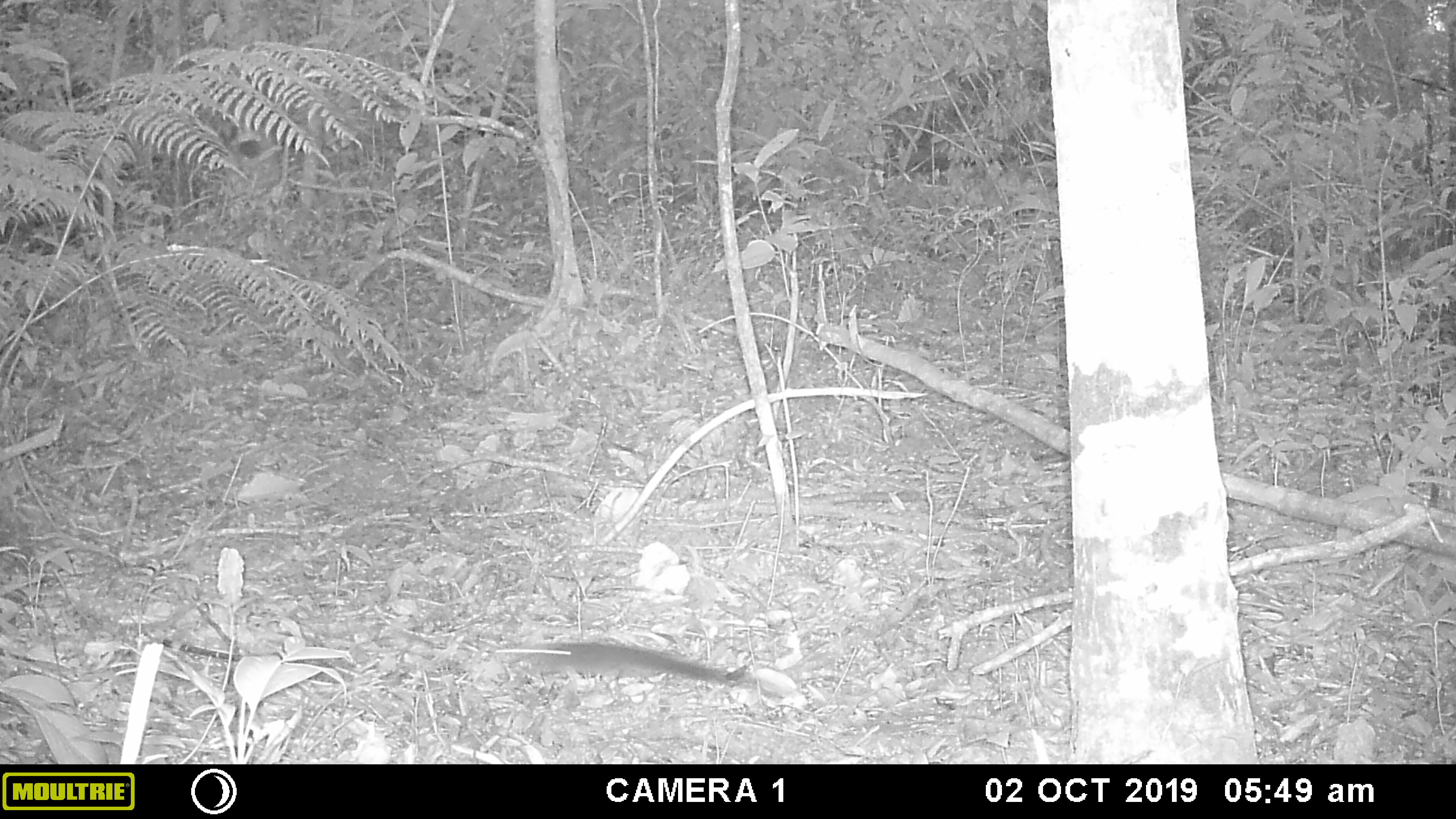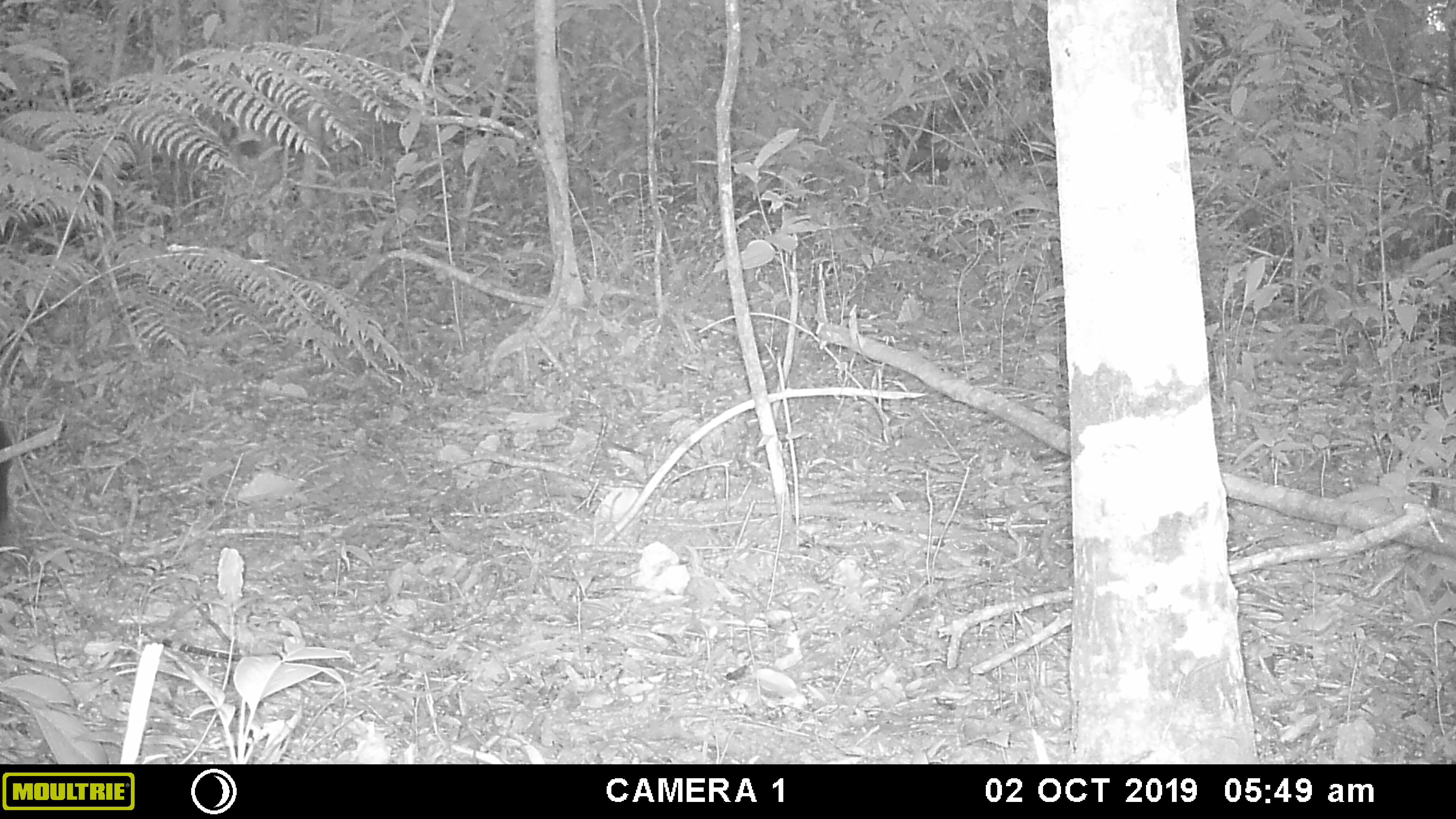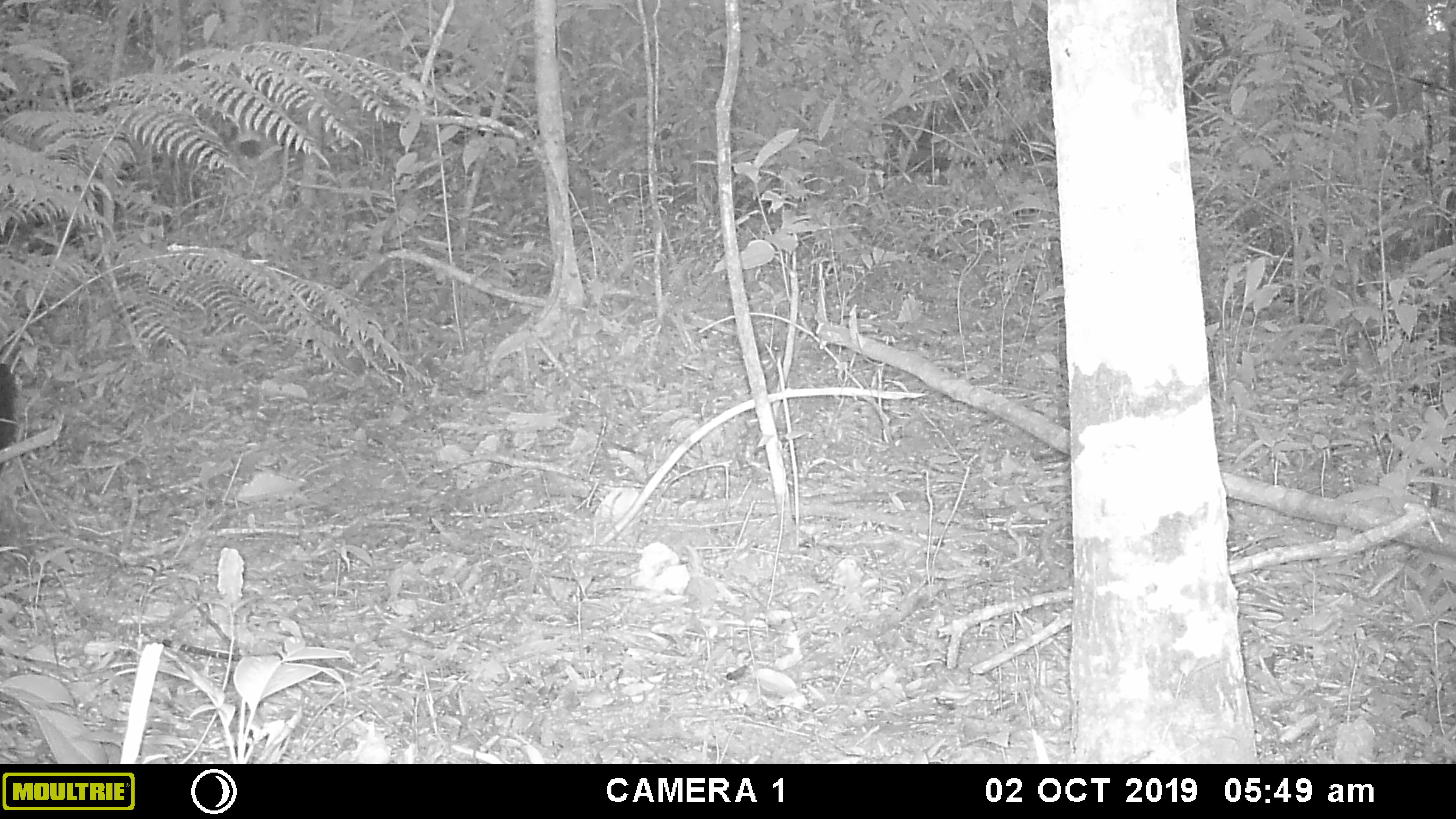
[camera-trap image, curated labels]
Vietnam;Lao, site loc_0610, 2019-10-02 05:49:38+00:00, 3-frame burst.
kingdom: Animalia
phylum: Chordata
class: Mammalia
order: Rodentia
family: Sciuridae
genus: Sciurus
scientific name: Sciurus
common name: squirrel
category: unidentified squirrel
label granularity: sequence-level